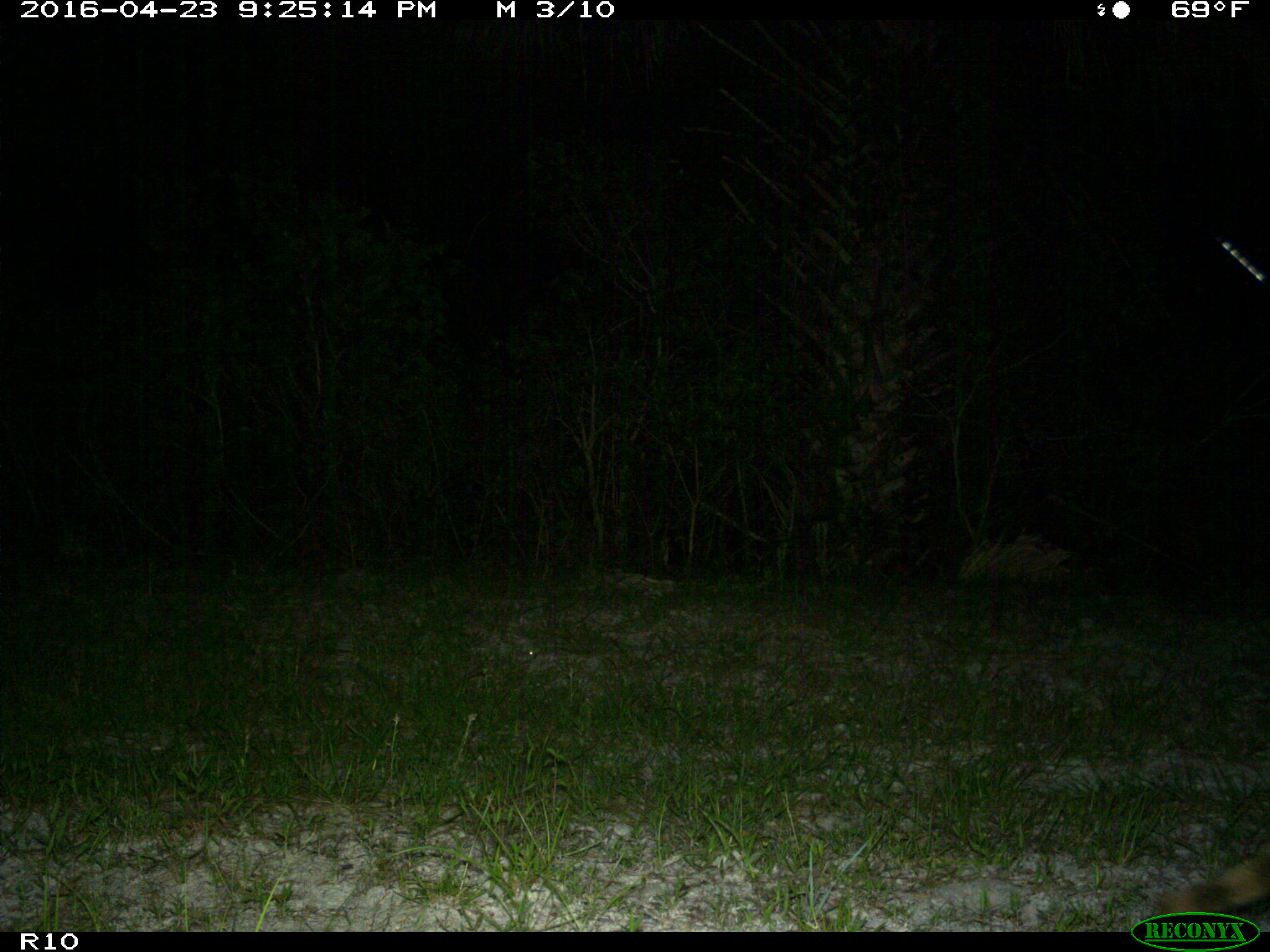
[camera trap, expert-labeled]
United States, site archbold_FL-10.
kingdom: Animalia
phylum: Chordata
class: Mammalia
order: Carnivora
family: Procyonidae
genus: Procyon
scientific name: Procyon lotor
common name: common raccoon